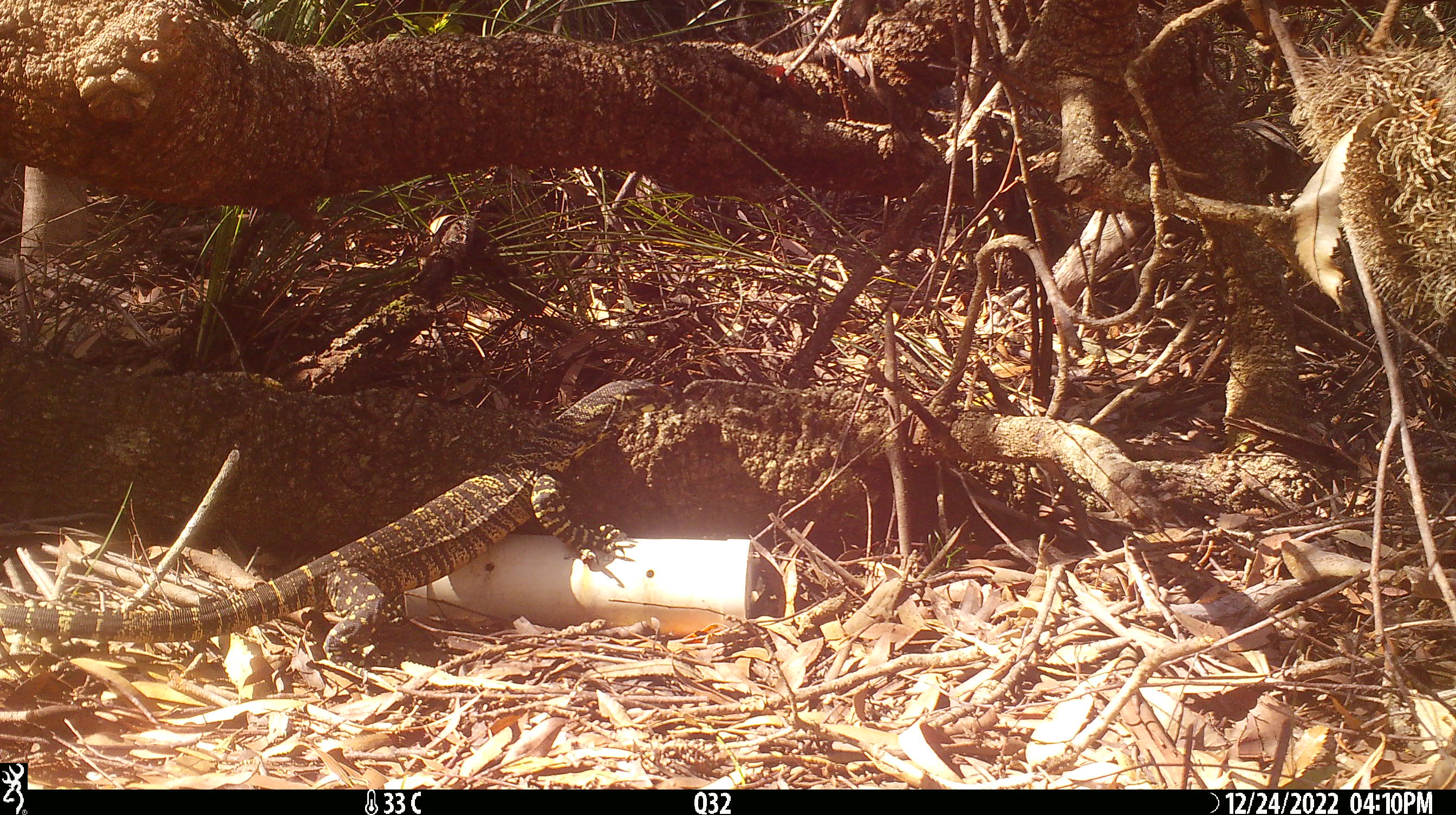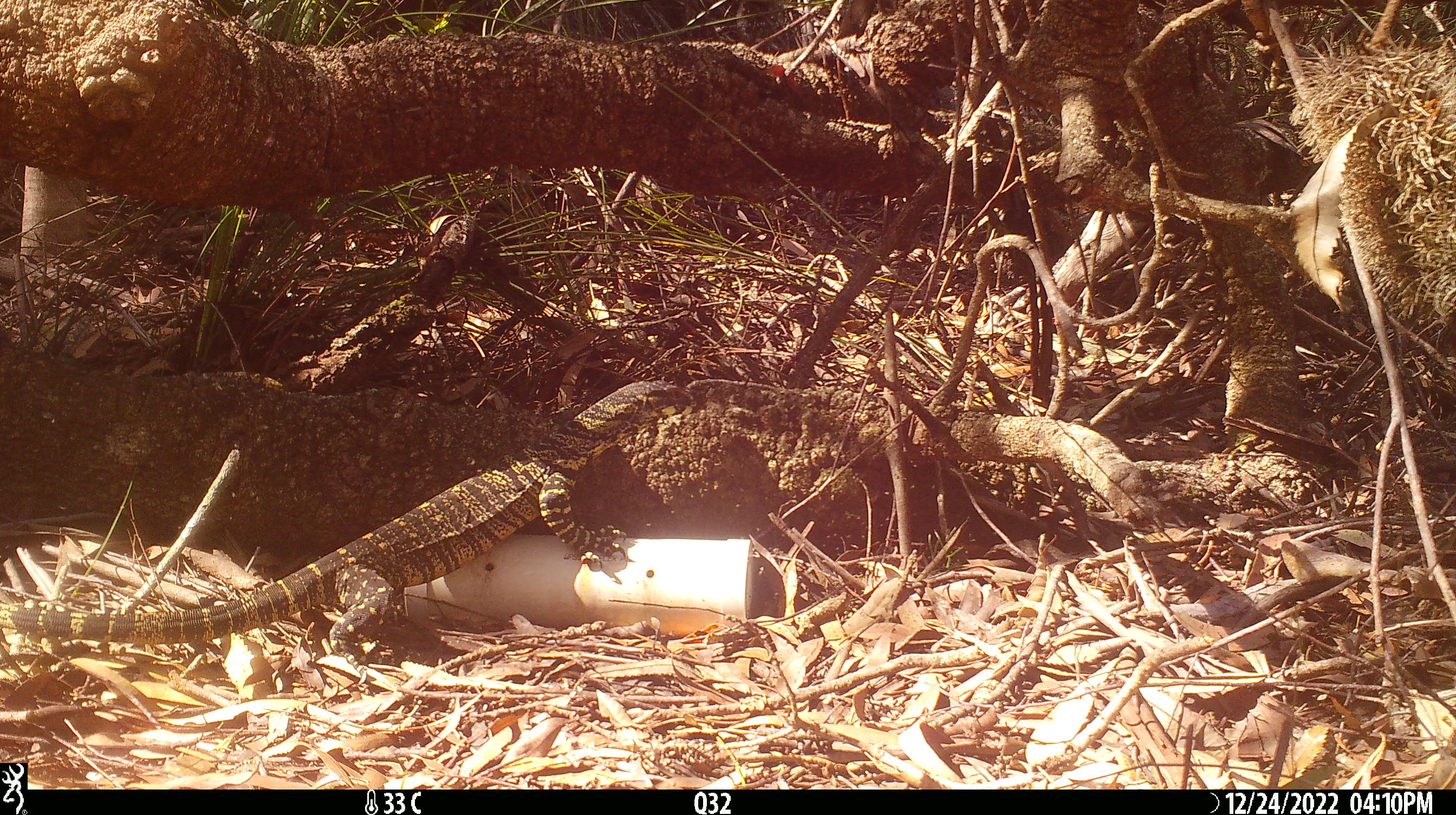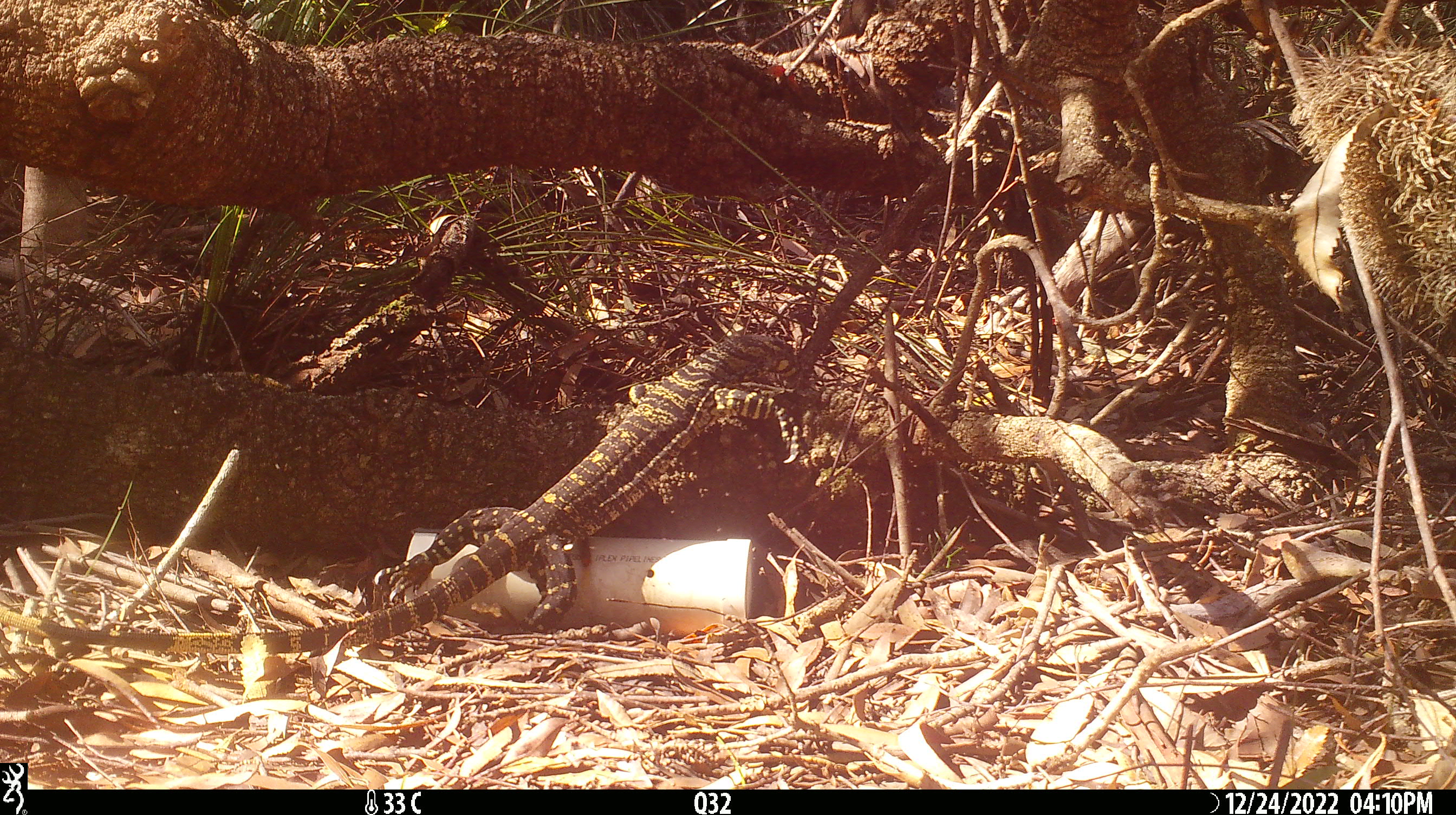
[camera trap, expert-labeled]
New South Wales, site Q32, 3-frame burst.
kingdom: Animalia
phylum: Chordata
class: Reptilia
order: Squamata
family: Varanidae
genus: Varanus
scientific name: Varanus varius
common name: lace monitor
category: goanna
Goanna (lace monitor) (Varanus varius).